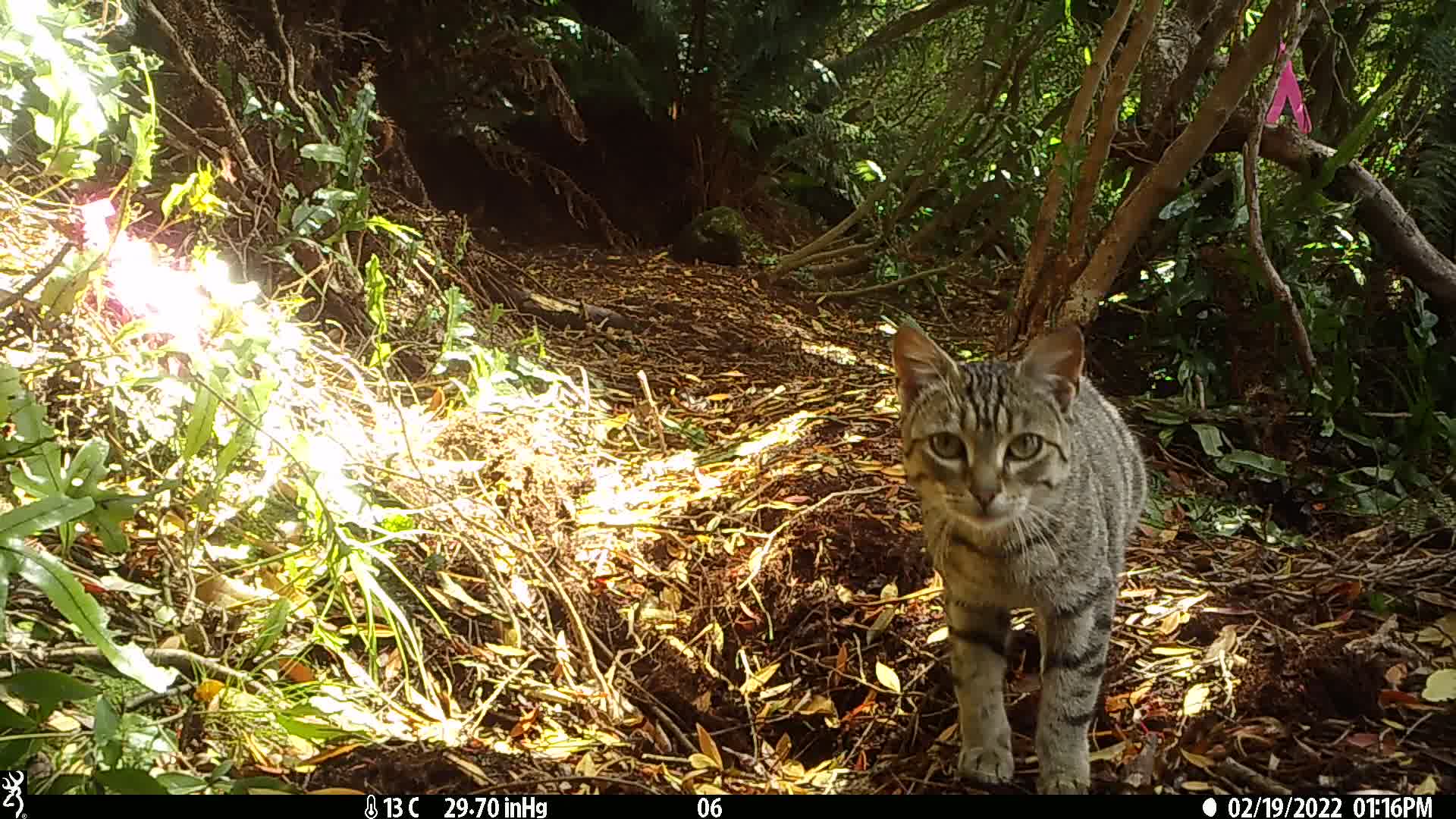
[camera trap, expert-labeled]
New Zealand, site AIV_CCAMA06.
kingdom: Animalia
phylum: Chordata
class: Mammalia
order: Carnivora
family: Felidae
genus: Felis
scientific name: Felis catus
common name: domestic cat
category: cat